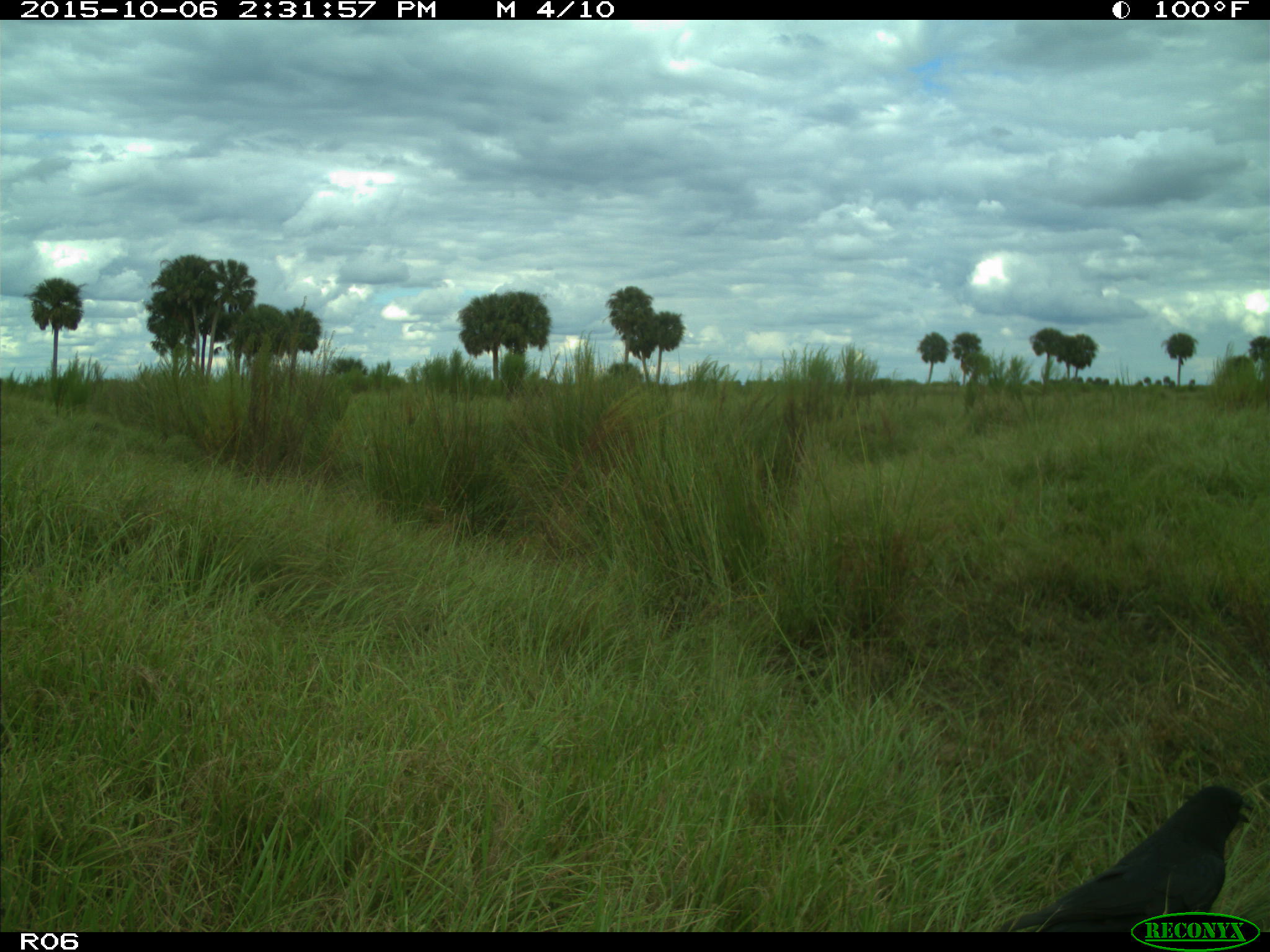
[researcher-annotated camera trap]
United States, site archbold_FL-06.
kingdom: Animalia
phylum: Chordata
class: Aves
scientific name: Aves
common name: birds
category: unidentified bird